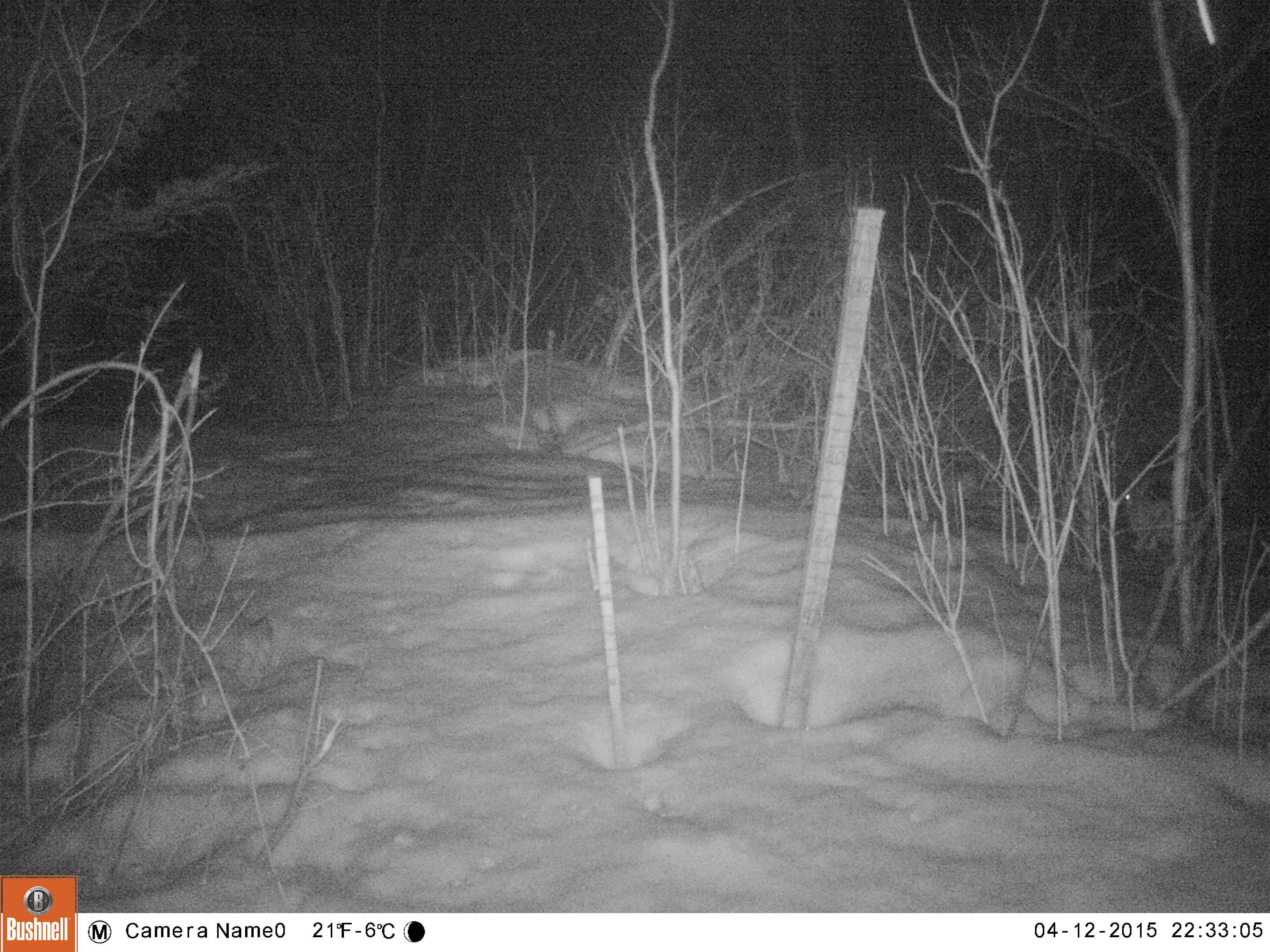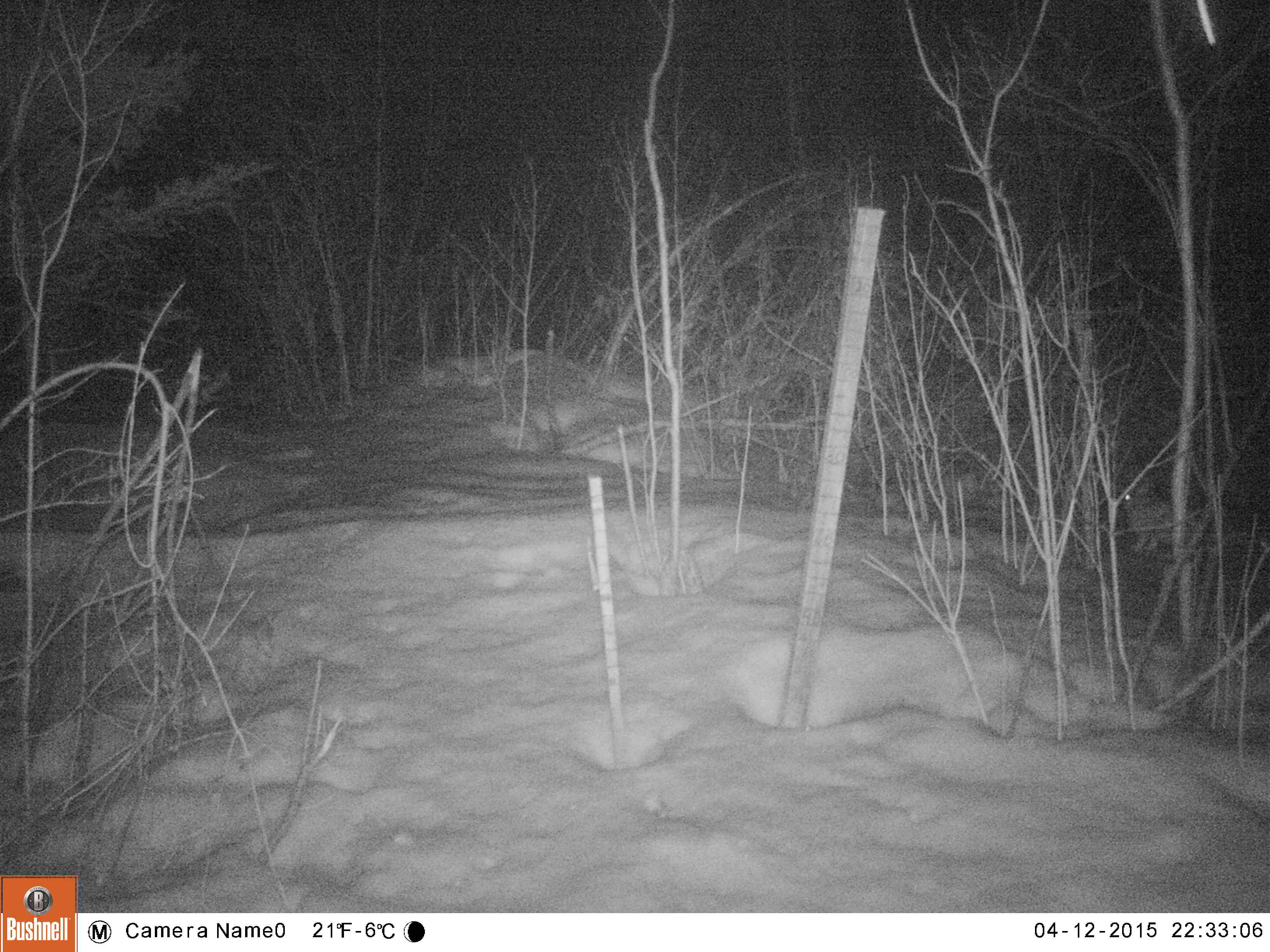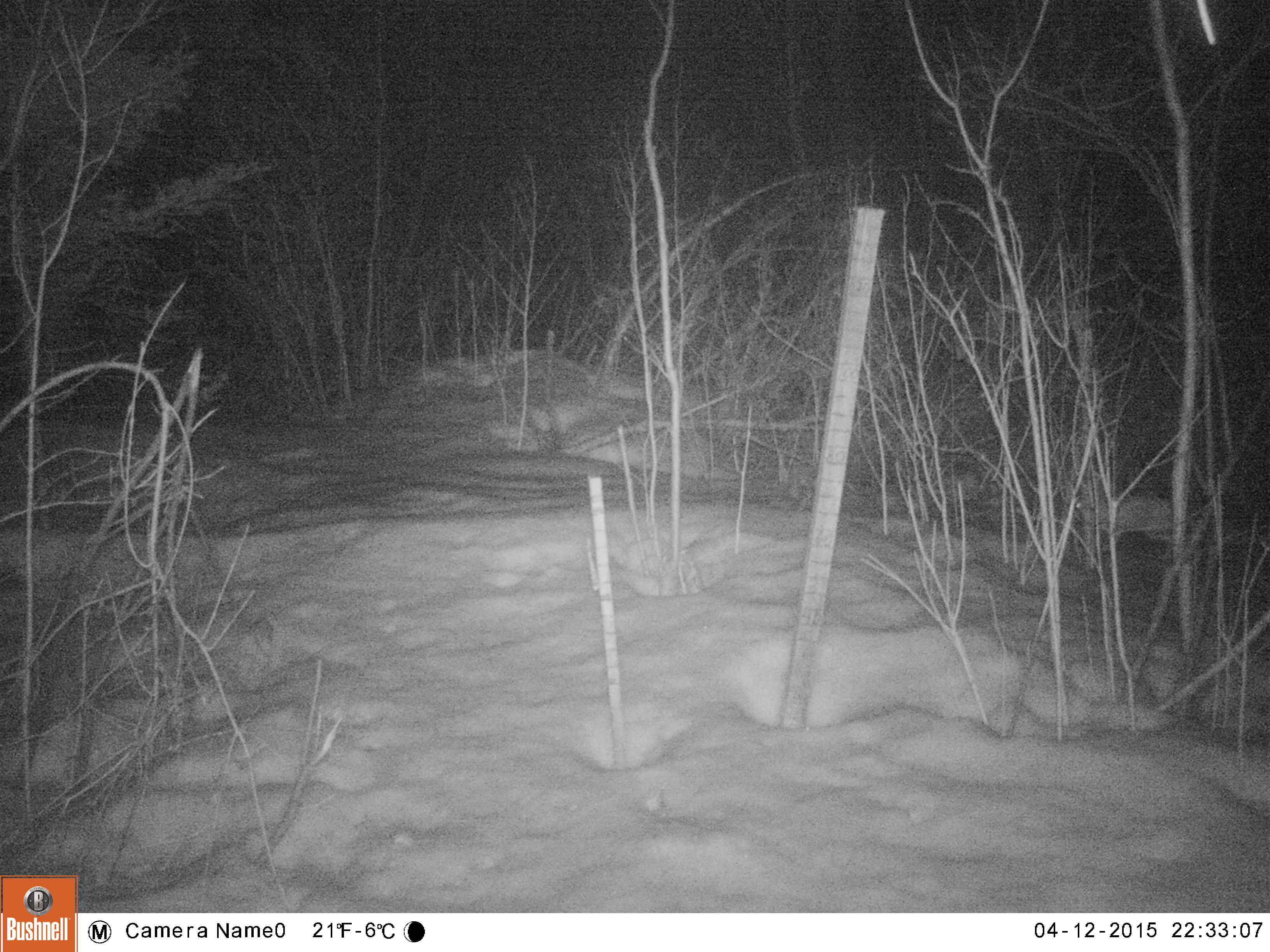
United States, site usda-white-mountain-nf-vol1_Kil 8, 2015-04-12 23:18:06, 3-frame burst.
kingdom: Animalia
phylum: Chordata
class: Mammalia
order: Lagomorpha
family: Leporidae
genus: Lepus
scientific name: Lepus americanus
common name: snowshoe hare